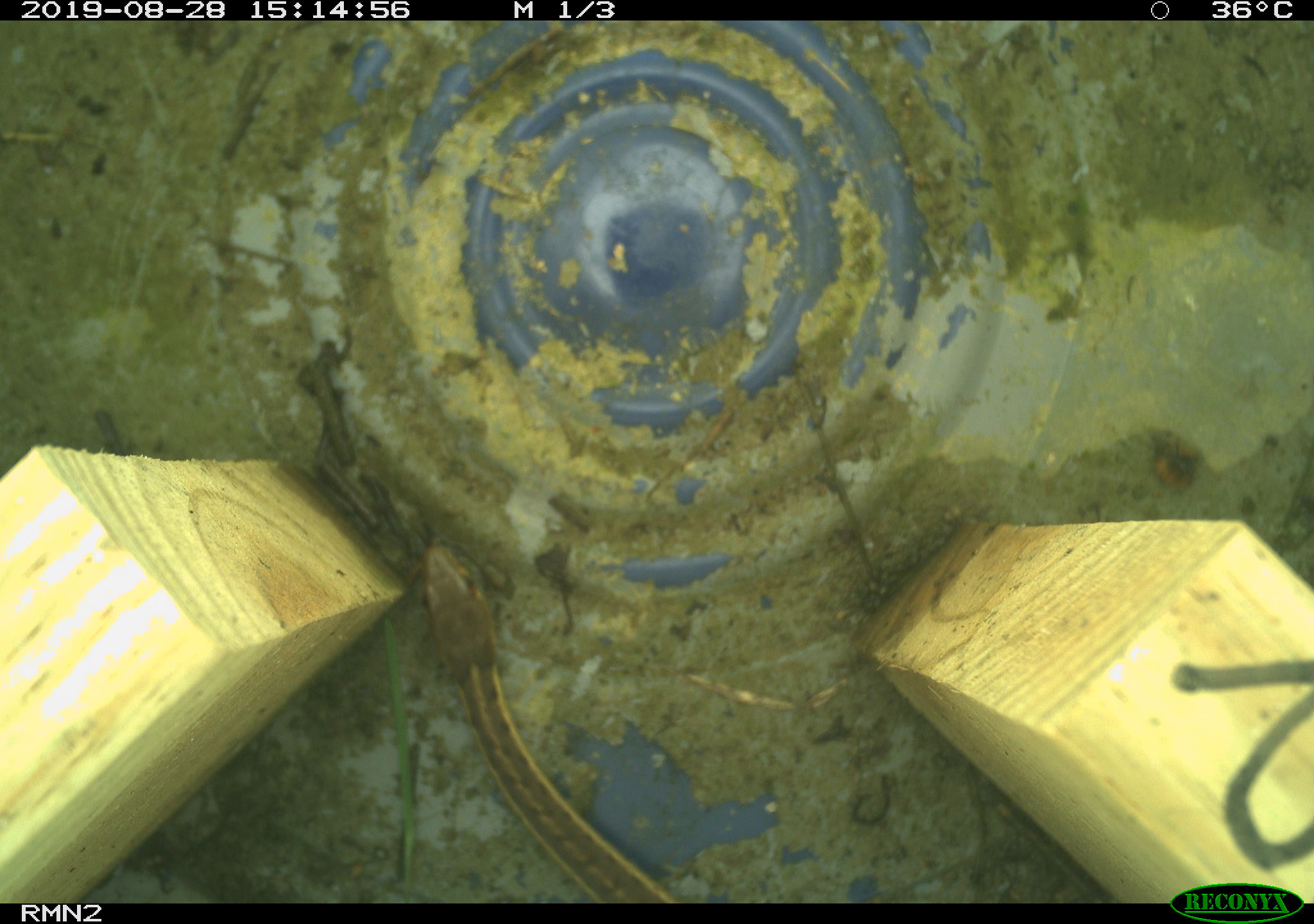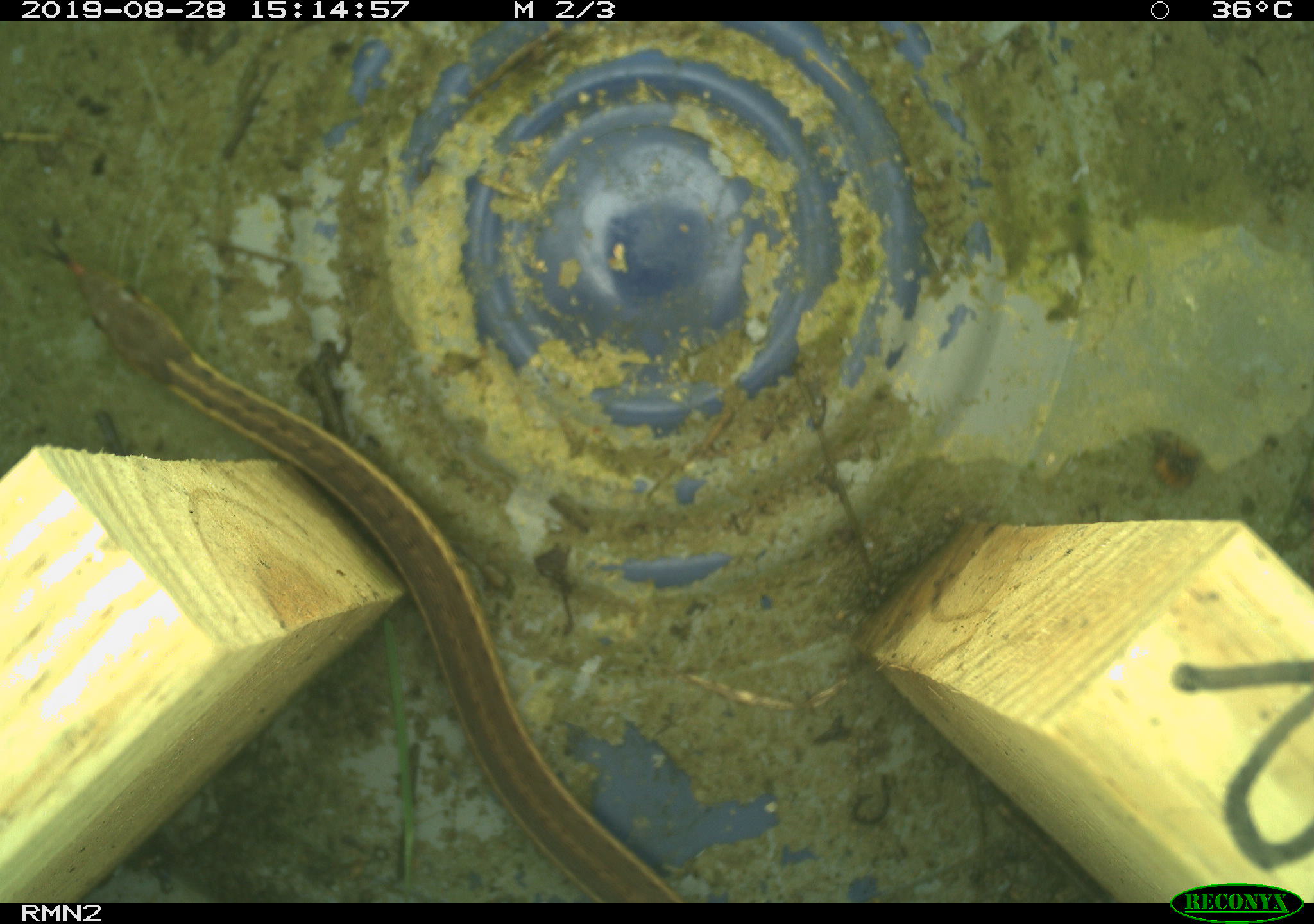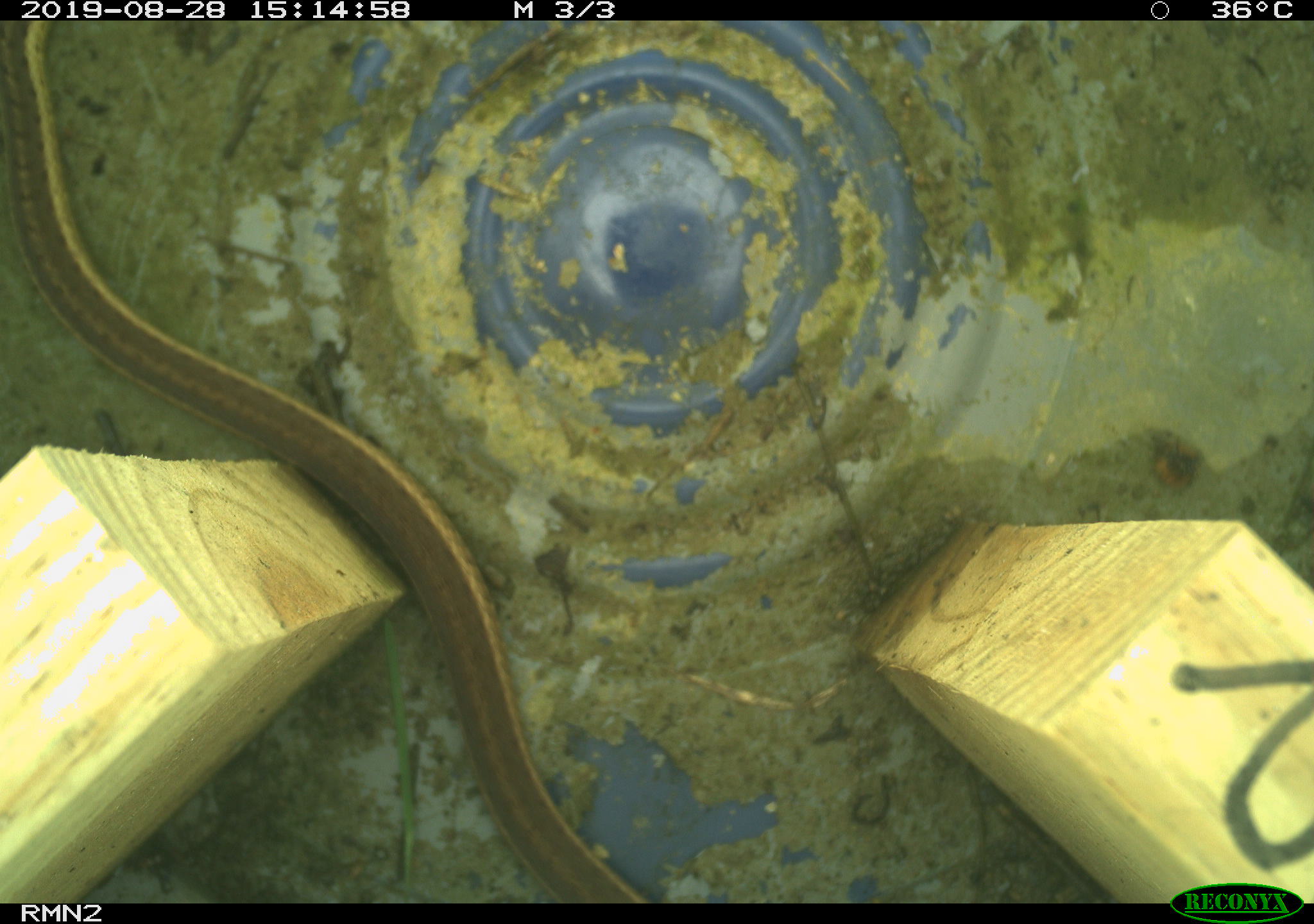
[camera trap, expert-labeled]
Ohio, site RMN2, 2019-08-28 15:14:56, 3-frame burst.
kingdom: Animalia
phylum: Chordata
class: Reptilia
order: Squamata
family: Colubridae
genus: Thamnophis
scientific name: Thamnophis sirtalis sirtalis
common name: eastern gartersnake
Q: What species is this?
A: Eastern gartersnake (Thamnophis sirtalis sirtalis).